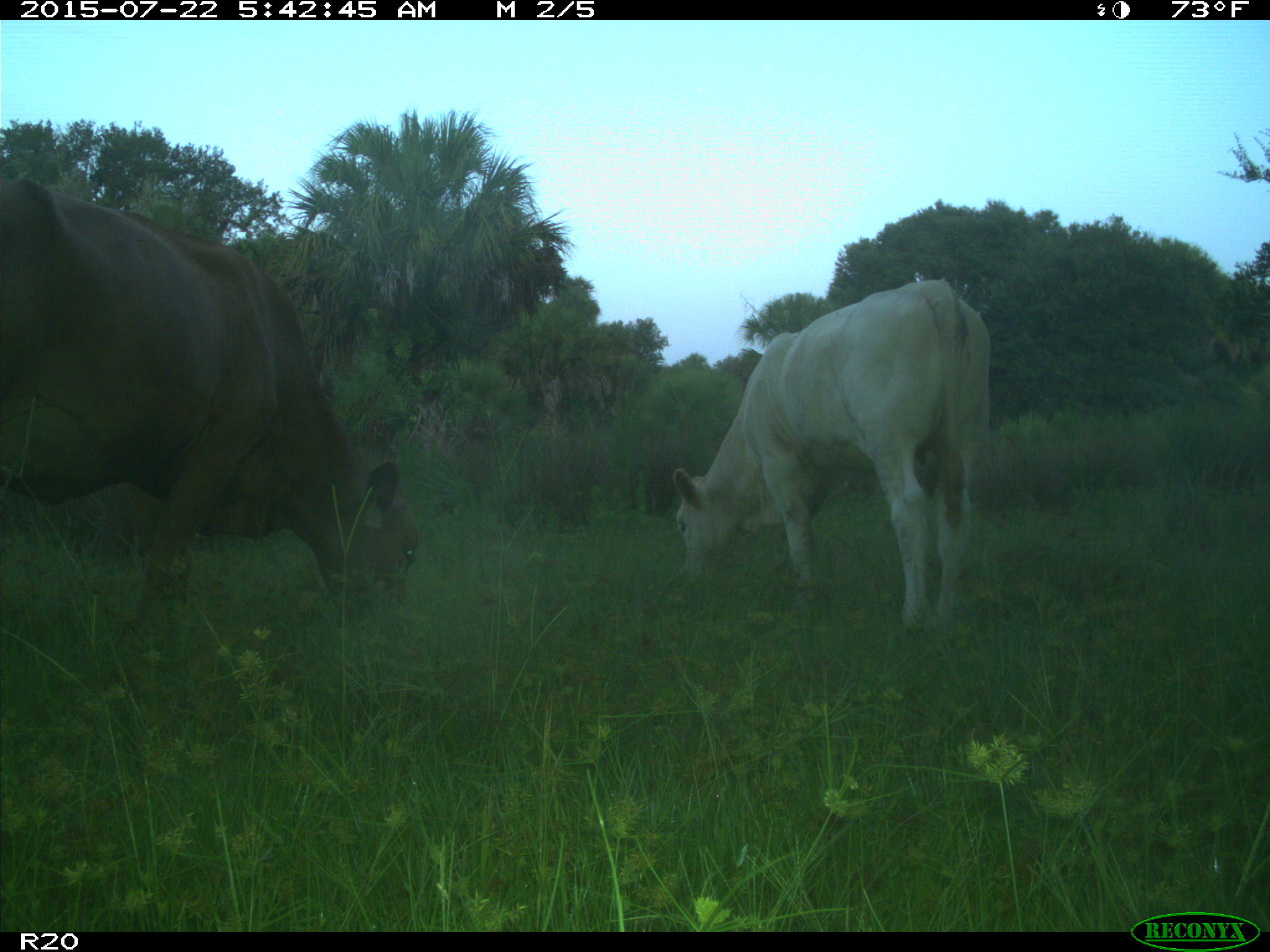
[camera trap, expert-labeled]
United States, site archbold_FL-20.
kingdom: Animalia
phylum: Chordata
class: Mammalia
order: Artiodactyla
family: Bovidae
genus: Bos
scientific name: Bos taurus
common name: domestic cow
Bos taurus (domestic cow).